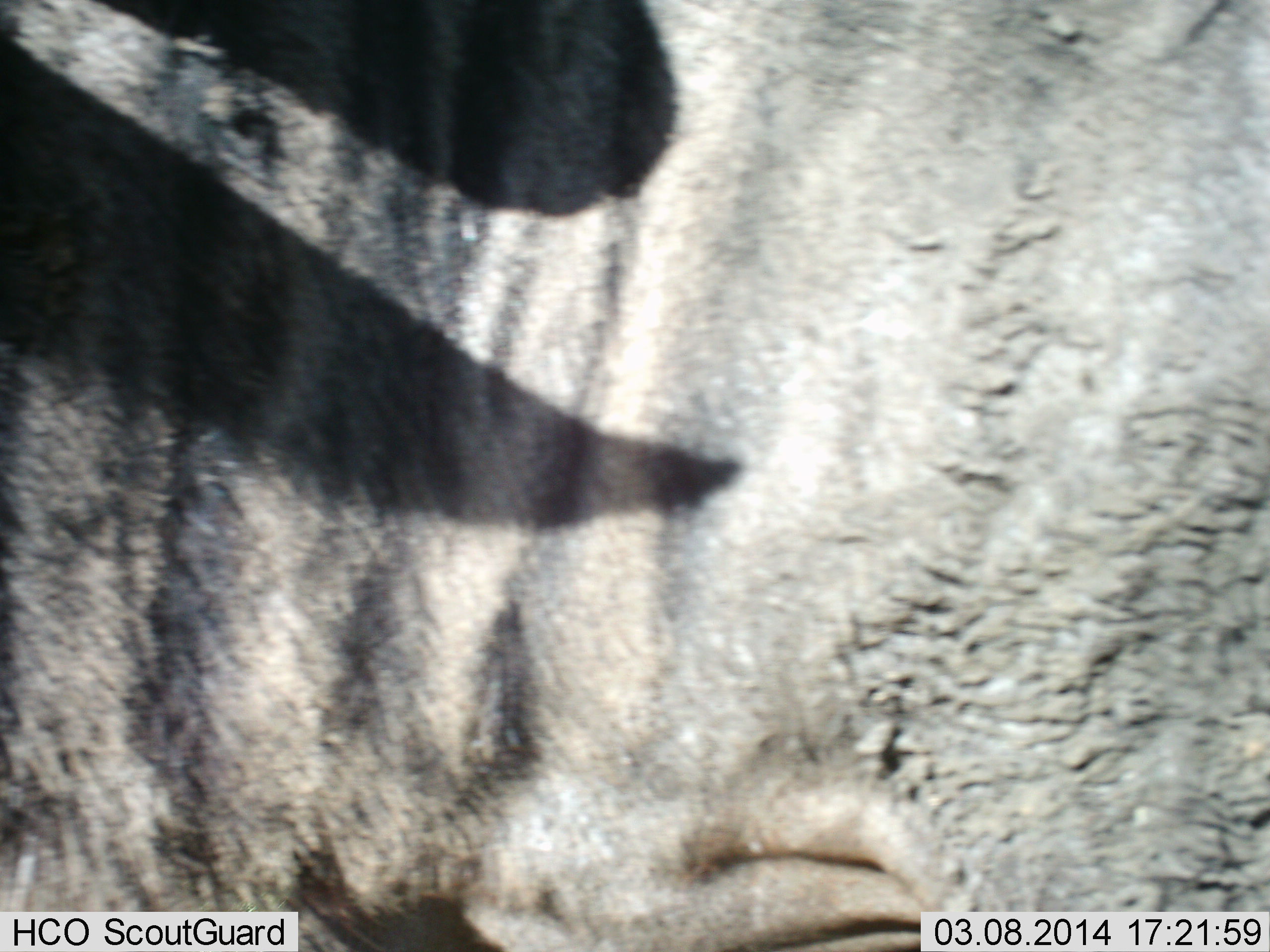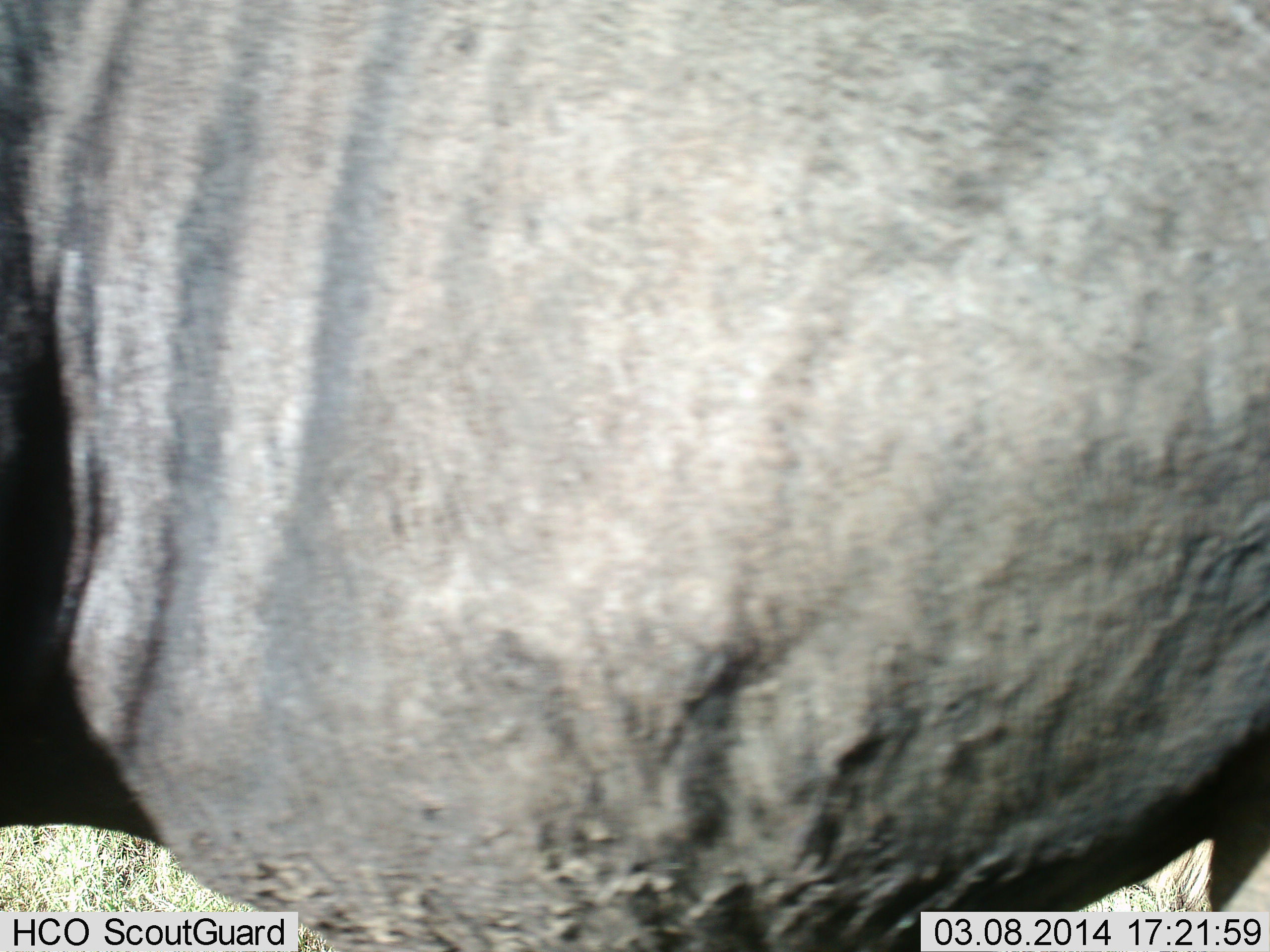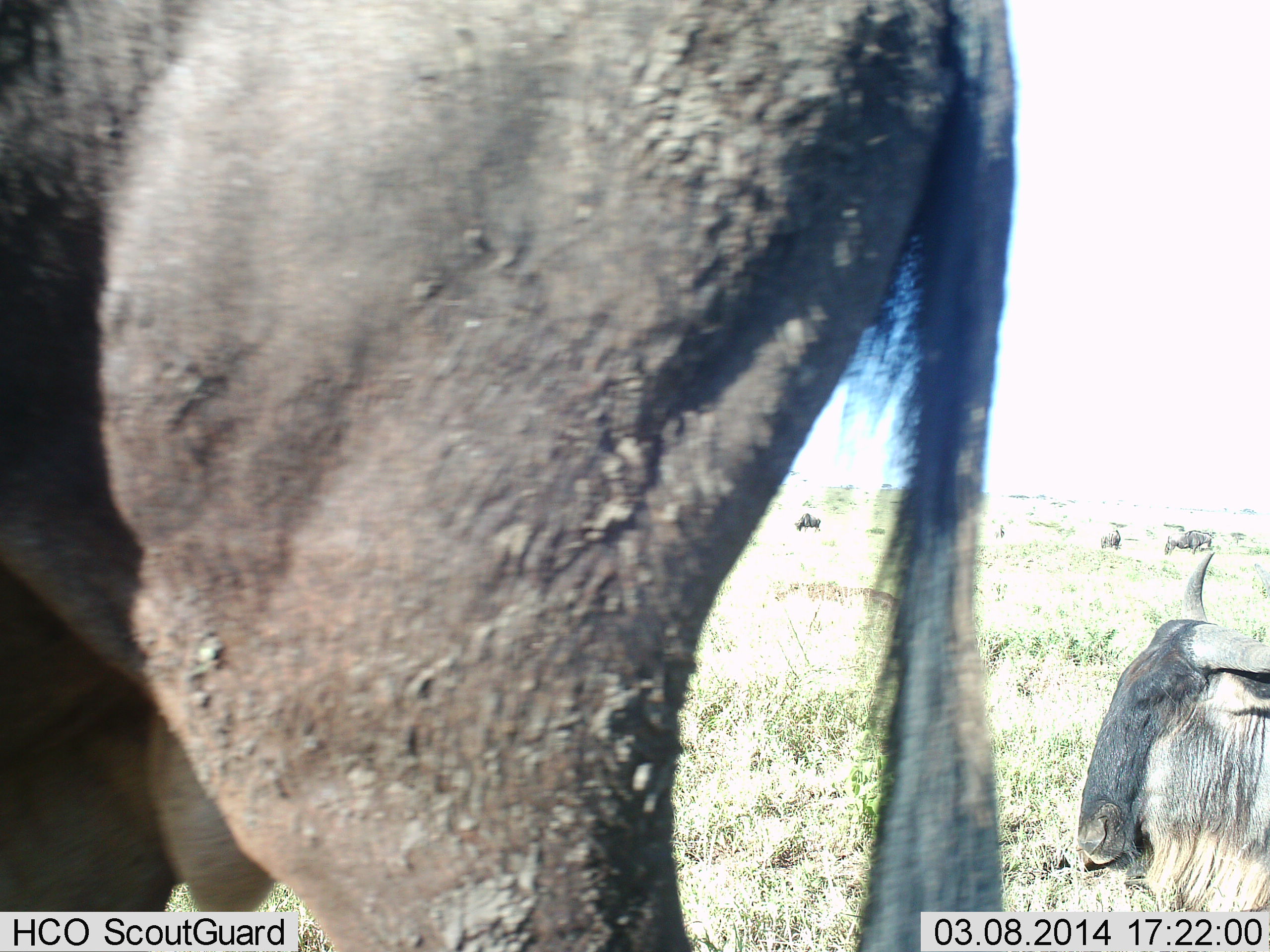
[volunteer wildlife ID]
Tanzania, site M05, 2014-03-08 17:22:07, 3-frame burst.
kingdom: Animalia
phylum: Chordata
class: Mammalia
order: Artiodactyla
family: Bovidae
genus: Connochaetes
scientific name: Connochaetes taurinus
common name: blue wildebeest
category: wildebeest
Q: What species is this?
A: Wildebeest (blue wildebeest) (Connochaetes taurinus).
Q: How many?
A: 2.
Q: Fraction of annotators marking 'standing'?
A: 55%.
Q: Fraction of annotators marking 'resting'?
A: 18%.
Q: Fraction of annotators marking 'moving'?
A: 45%.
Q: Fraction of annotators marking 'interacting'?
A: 0%.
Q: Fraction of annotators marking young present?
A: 0%.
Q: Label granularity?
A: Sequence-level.